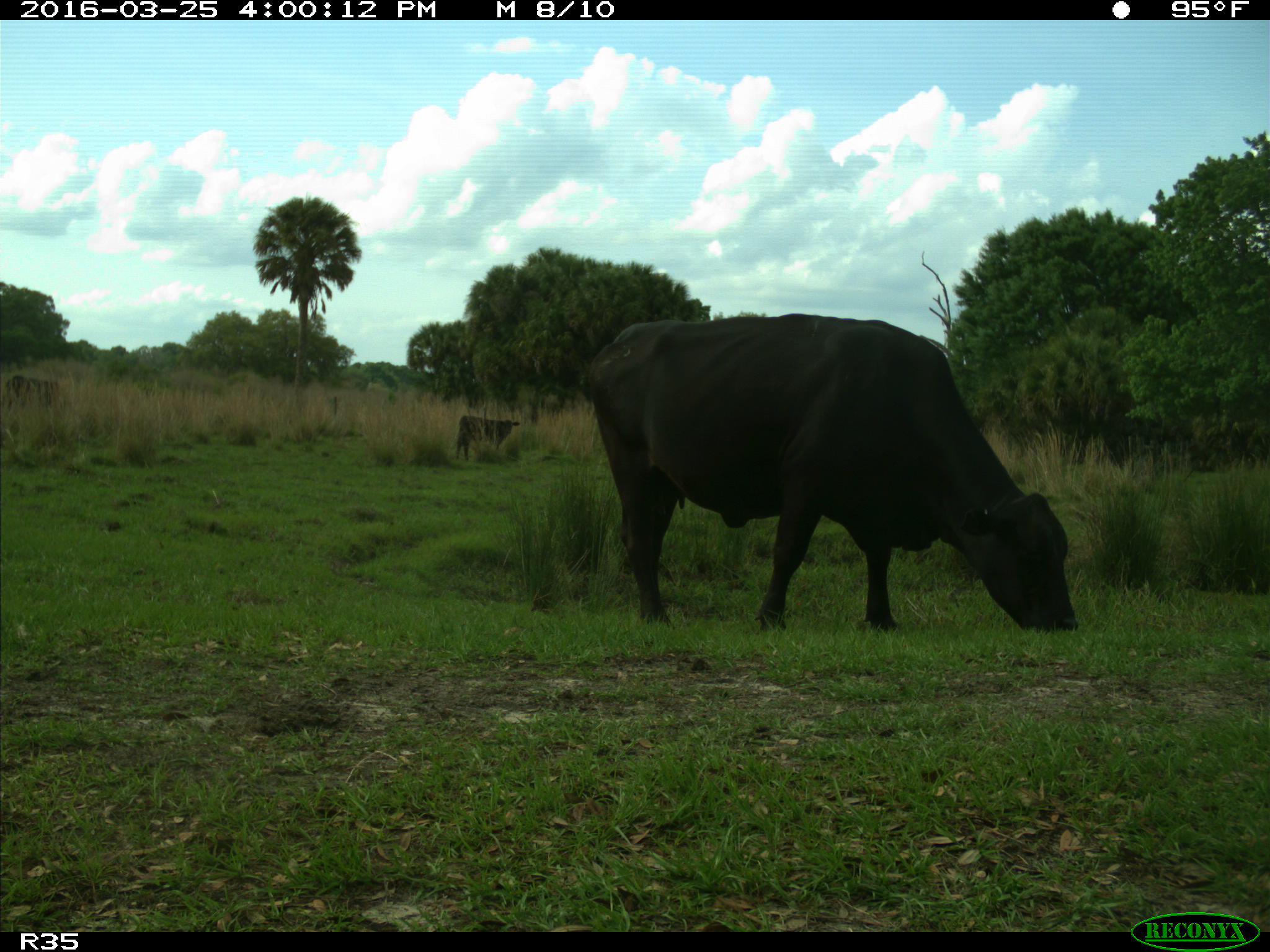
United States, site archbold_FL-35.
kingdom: Animalia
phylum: Chordata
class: Mammalia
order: Artiodactyla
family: Bovidae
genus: Bos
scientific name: Bos taurus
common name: domestic cow